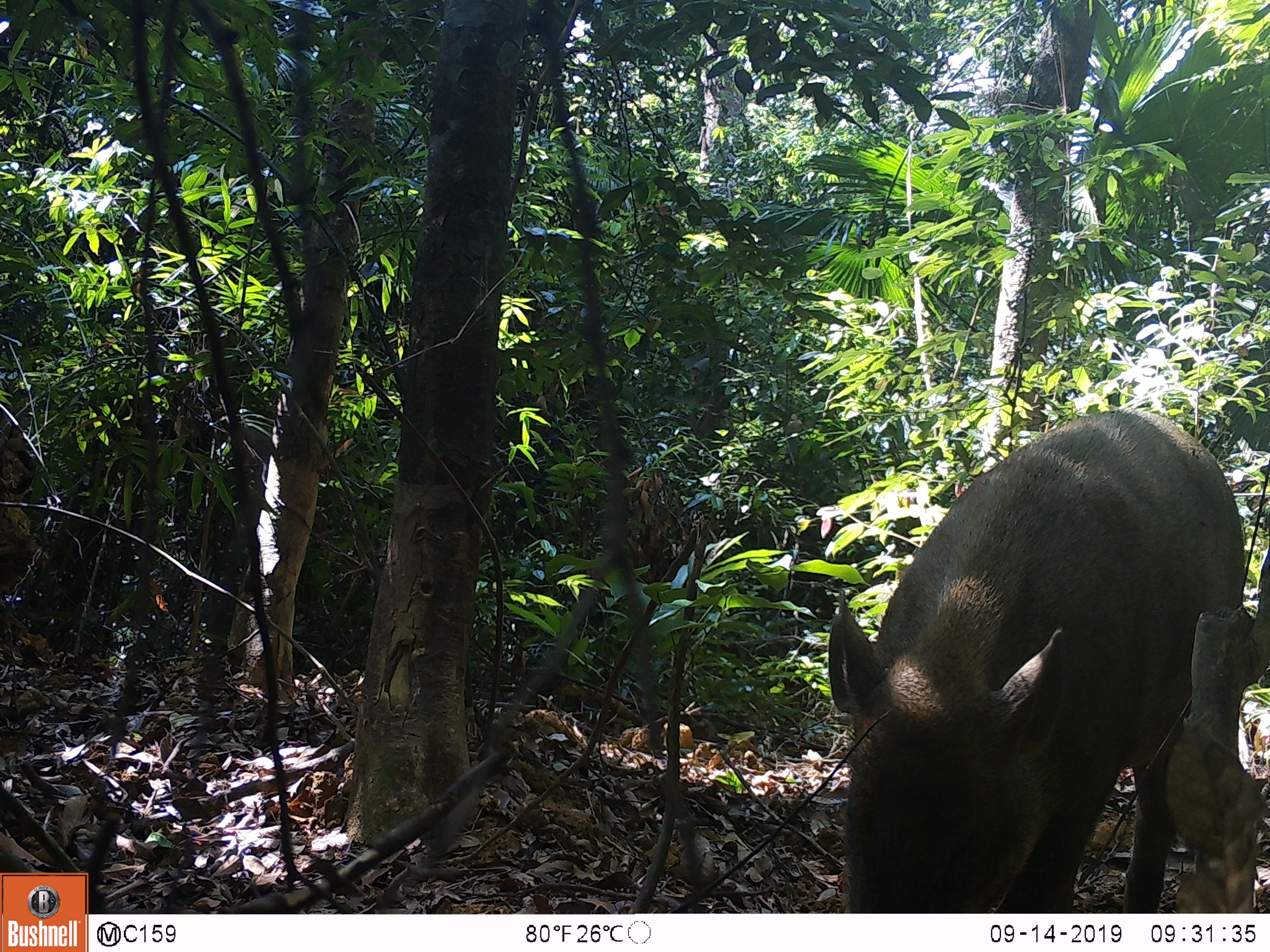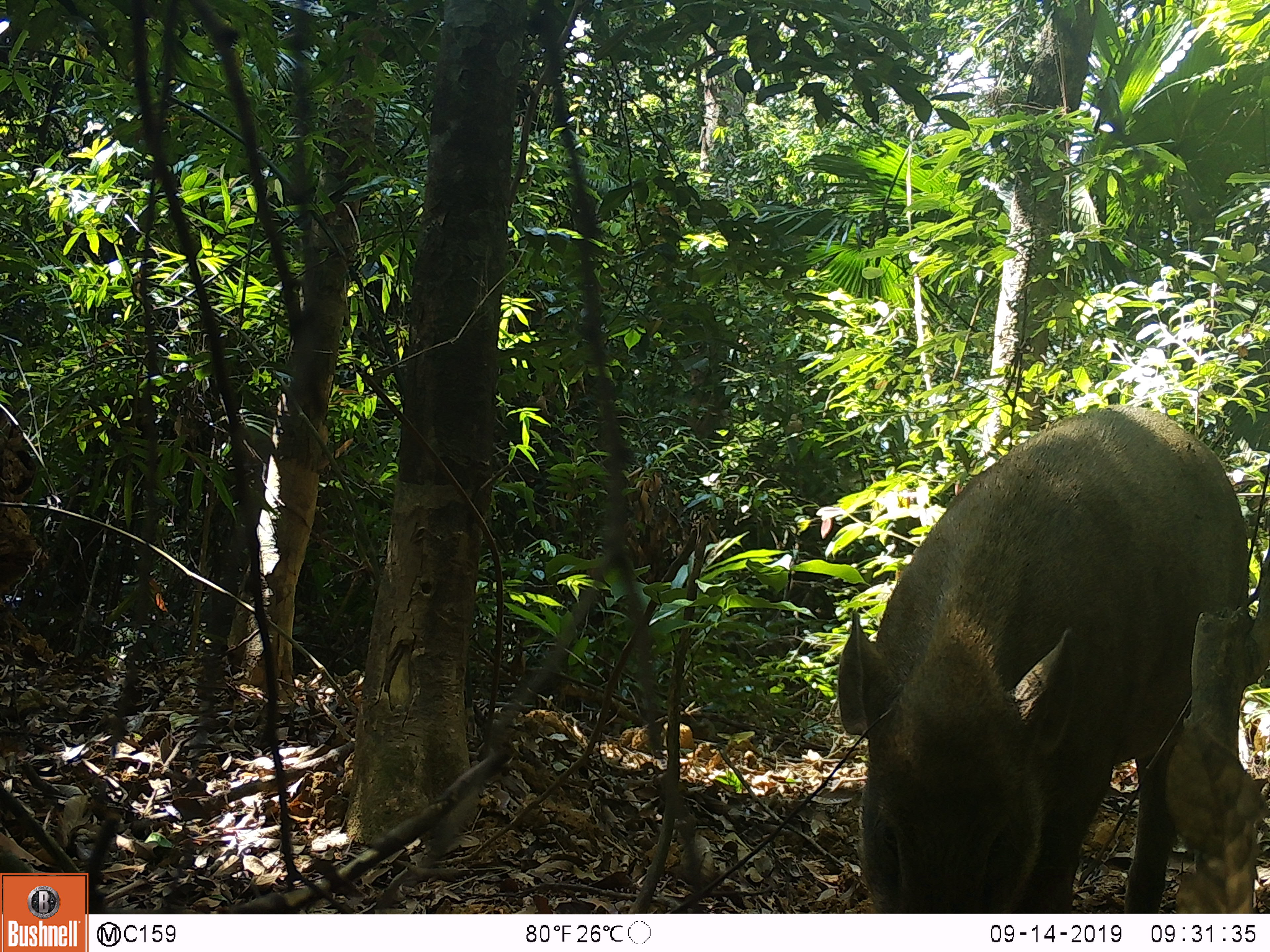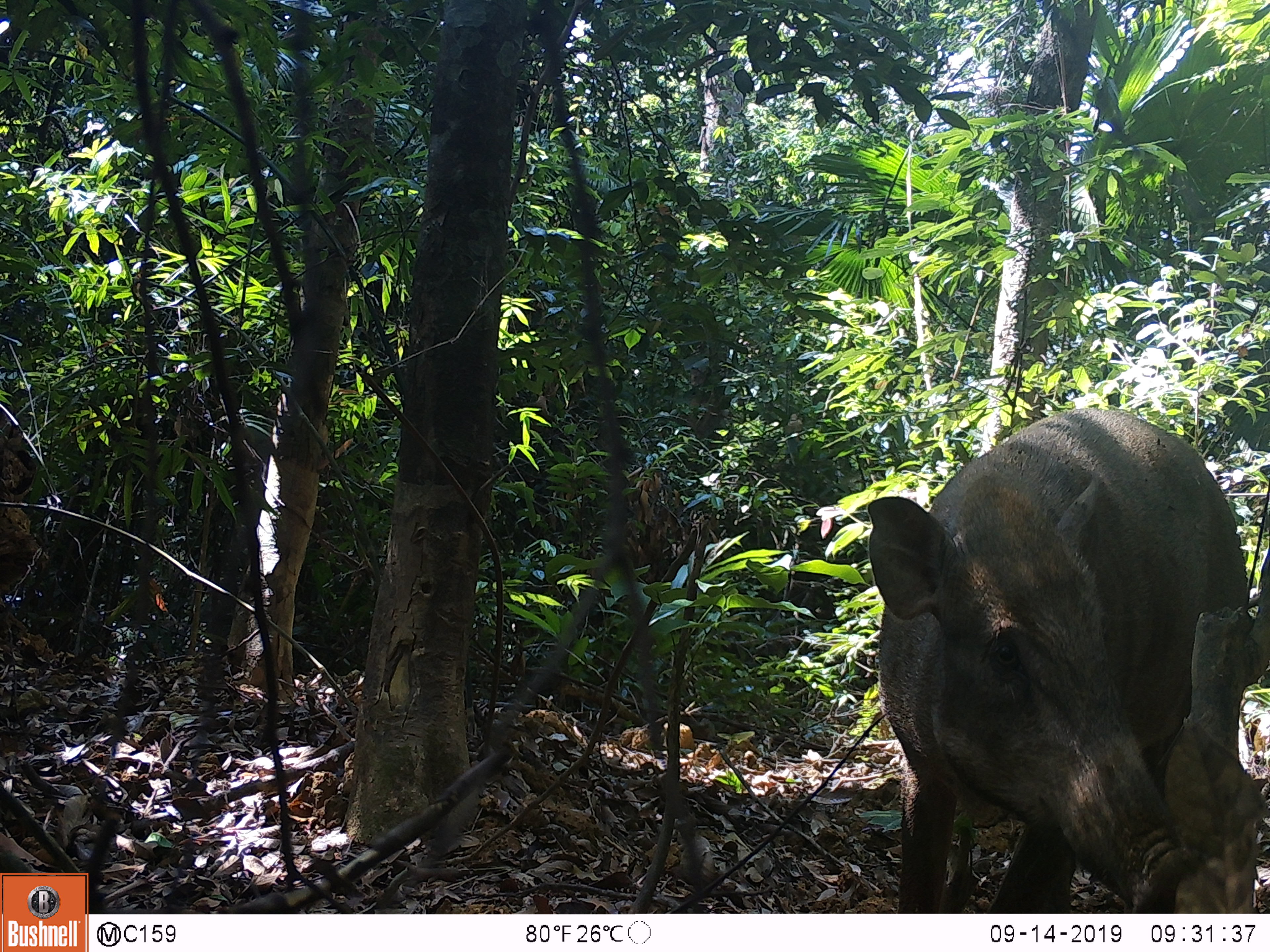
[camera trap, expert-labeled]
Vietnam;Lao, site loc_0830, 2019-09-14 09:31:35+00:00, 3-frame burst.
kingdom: Animalia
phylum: Chordata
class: Mammalia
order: Artiodactyla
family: Suidae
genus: Sus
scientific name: Sus scrofa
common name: eurasian wild pig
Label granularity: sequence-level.